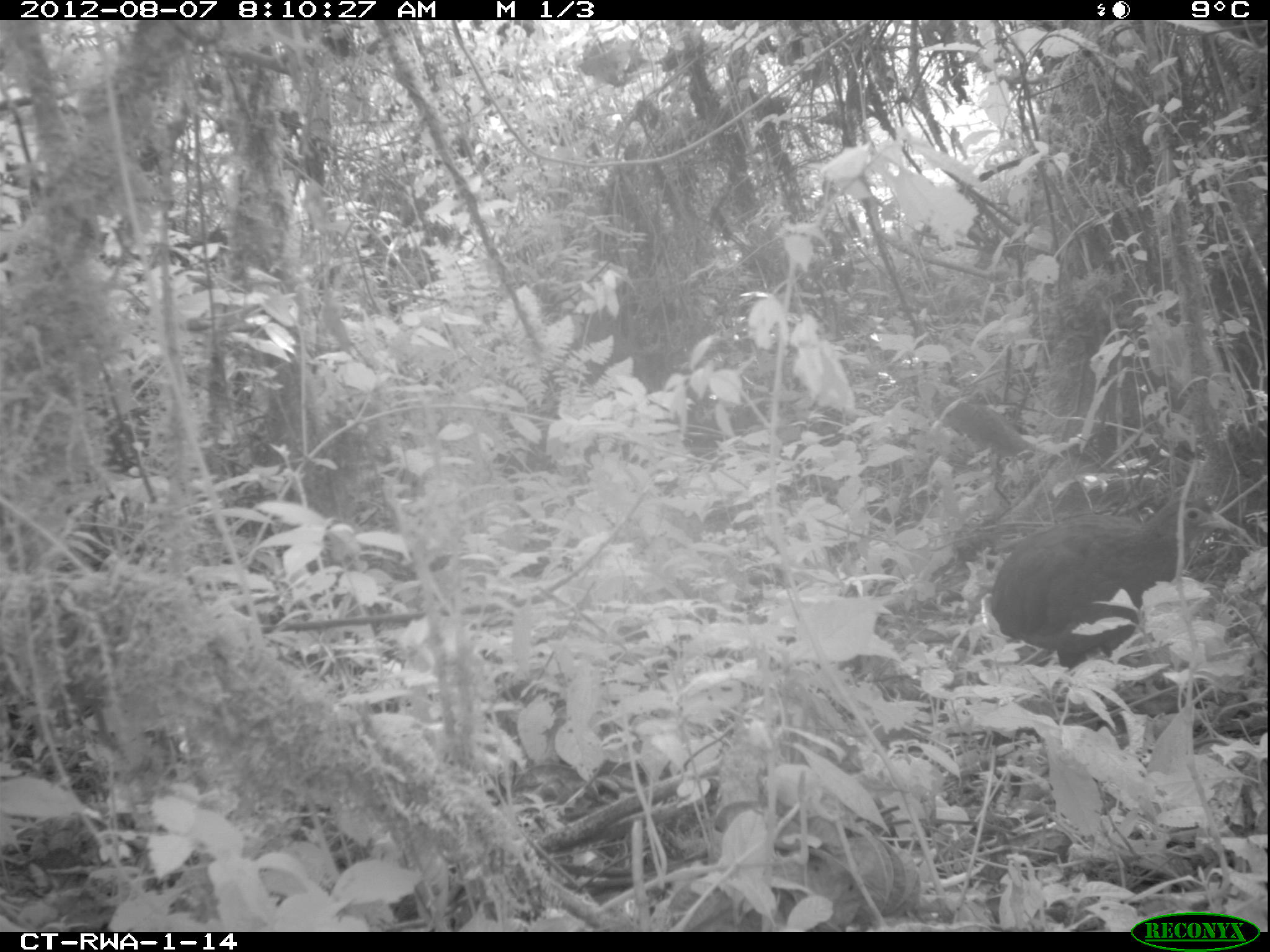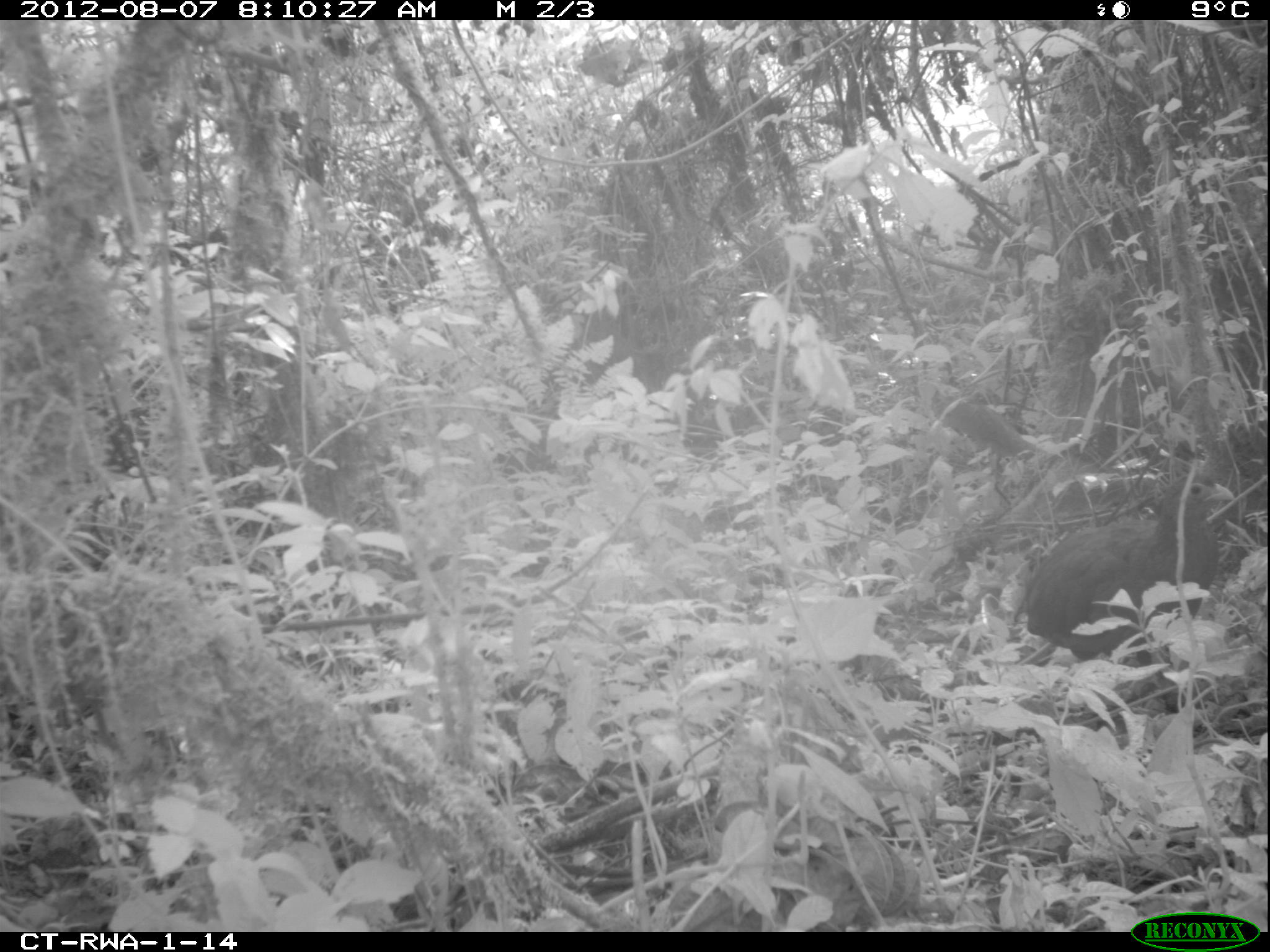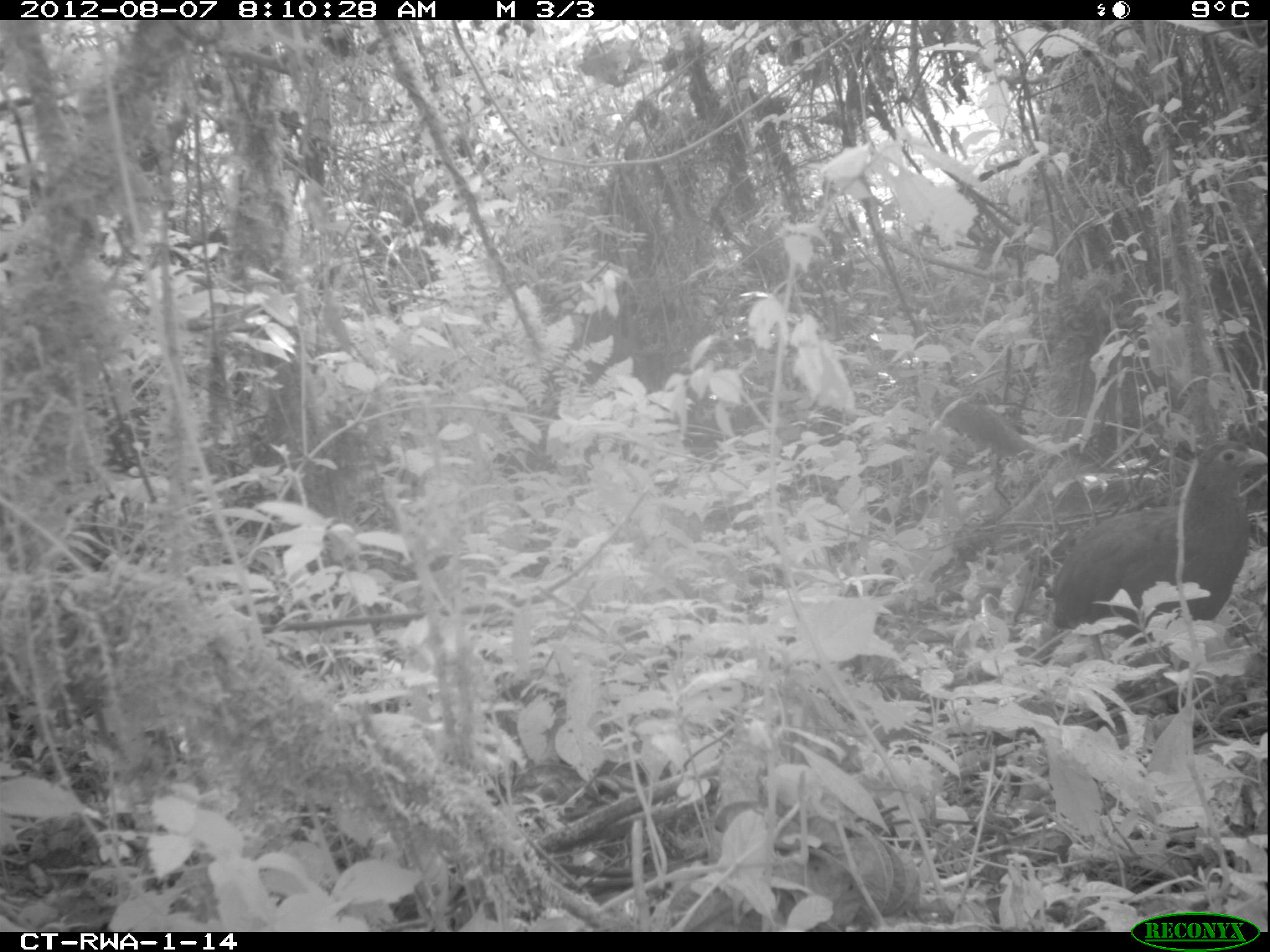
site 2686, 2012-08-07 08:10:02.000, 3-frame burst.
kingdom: Animalia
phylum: Chordata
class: Aves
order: Galliformes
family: Phasianidae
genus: Pternistis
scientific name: Pternistis nobilis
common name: handsome francolin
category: francolinus nobilis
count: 1